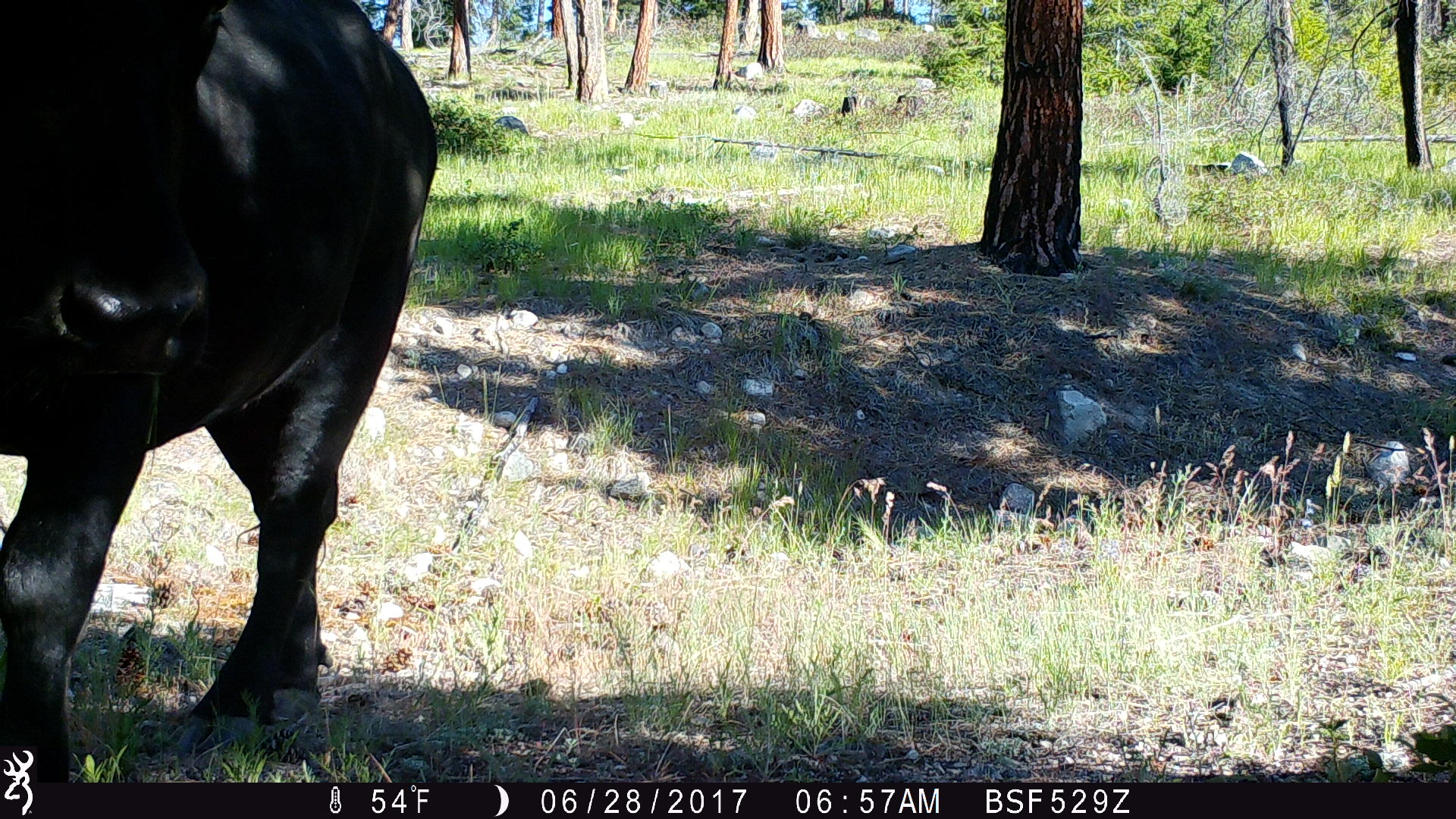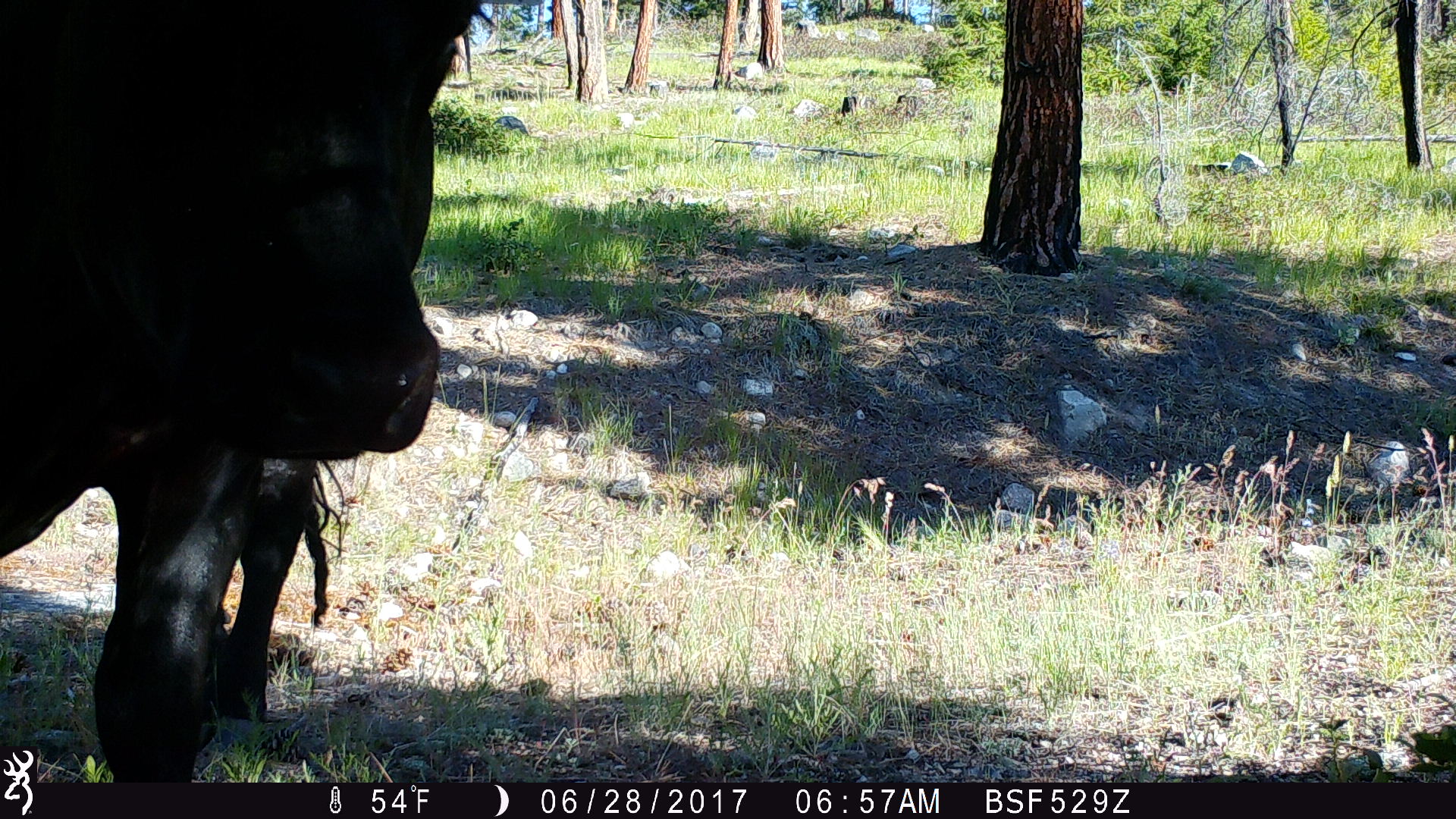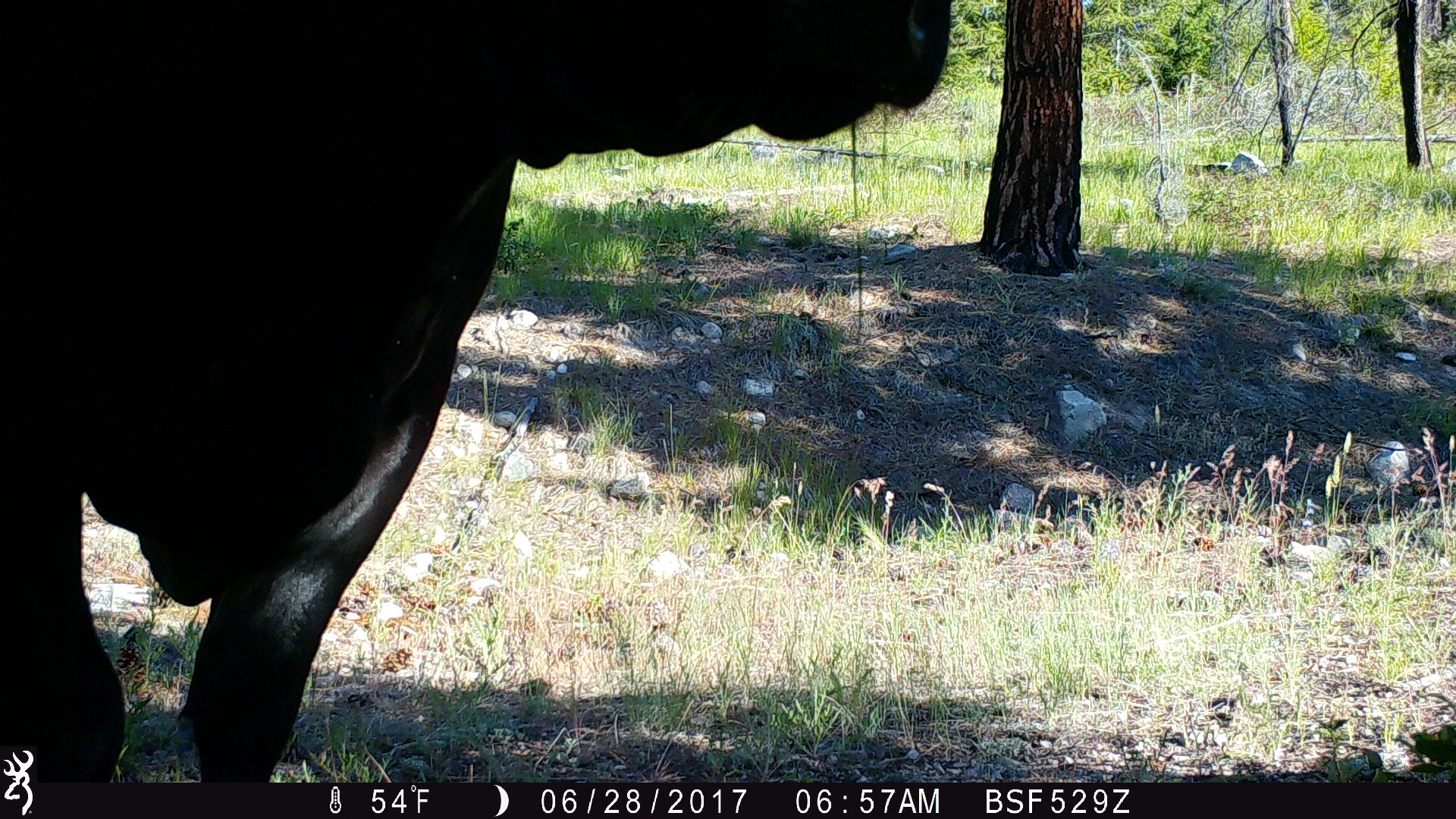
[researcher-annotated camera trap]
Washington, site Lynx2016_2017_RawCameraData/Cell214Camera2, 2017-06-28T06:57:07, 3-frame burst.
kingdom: Animalia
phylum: Chordata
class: Mammalia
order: Artiodactyla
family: Bovidae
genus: Bos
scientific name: Bos taurus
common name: domestic cattle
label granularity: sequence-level